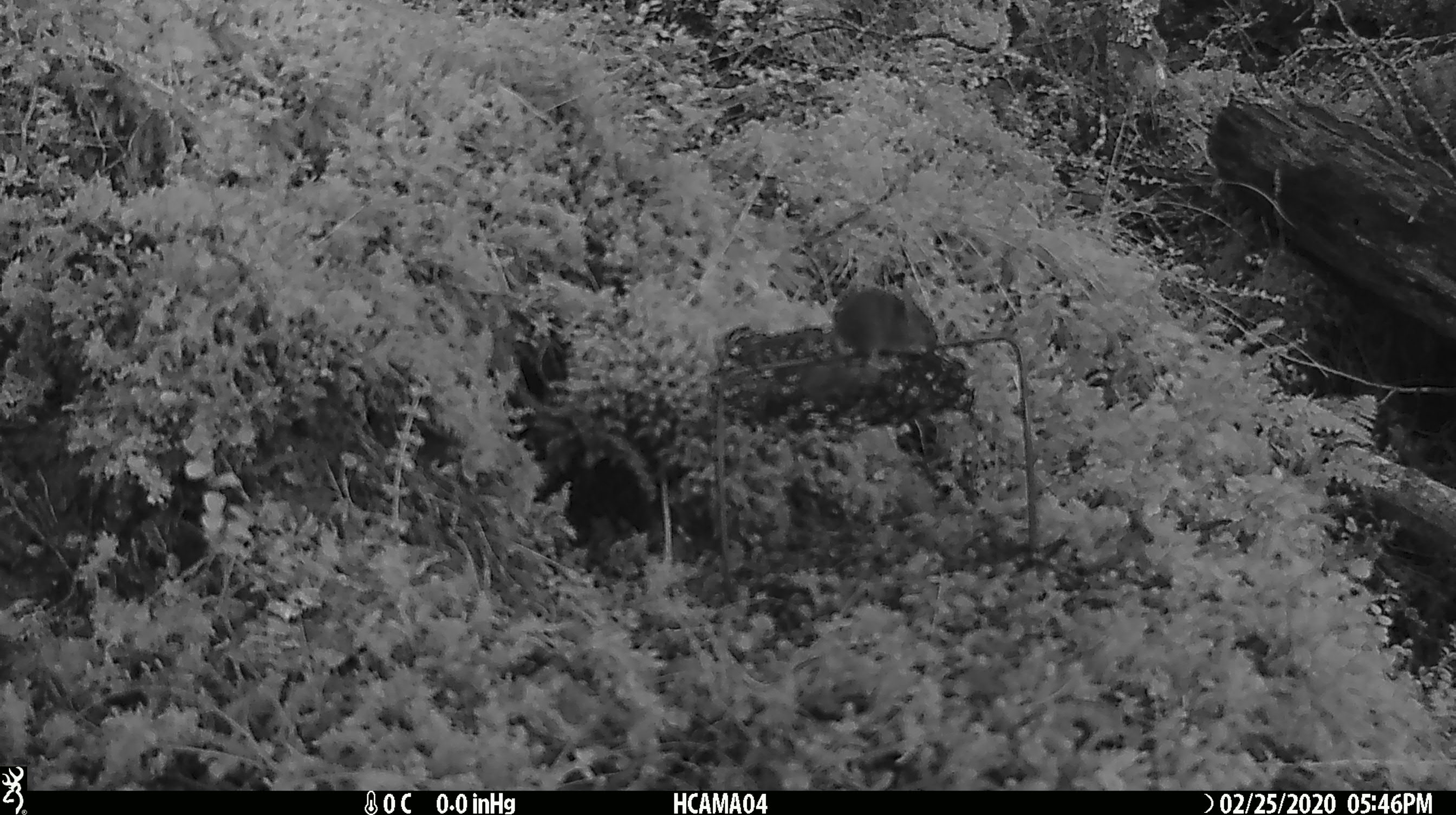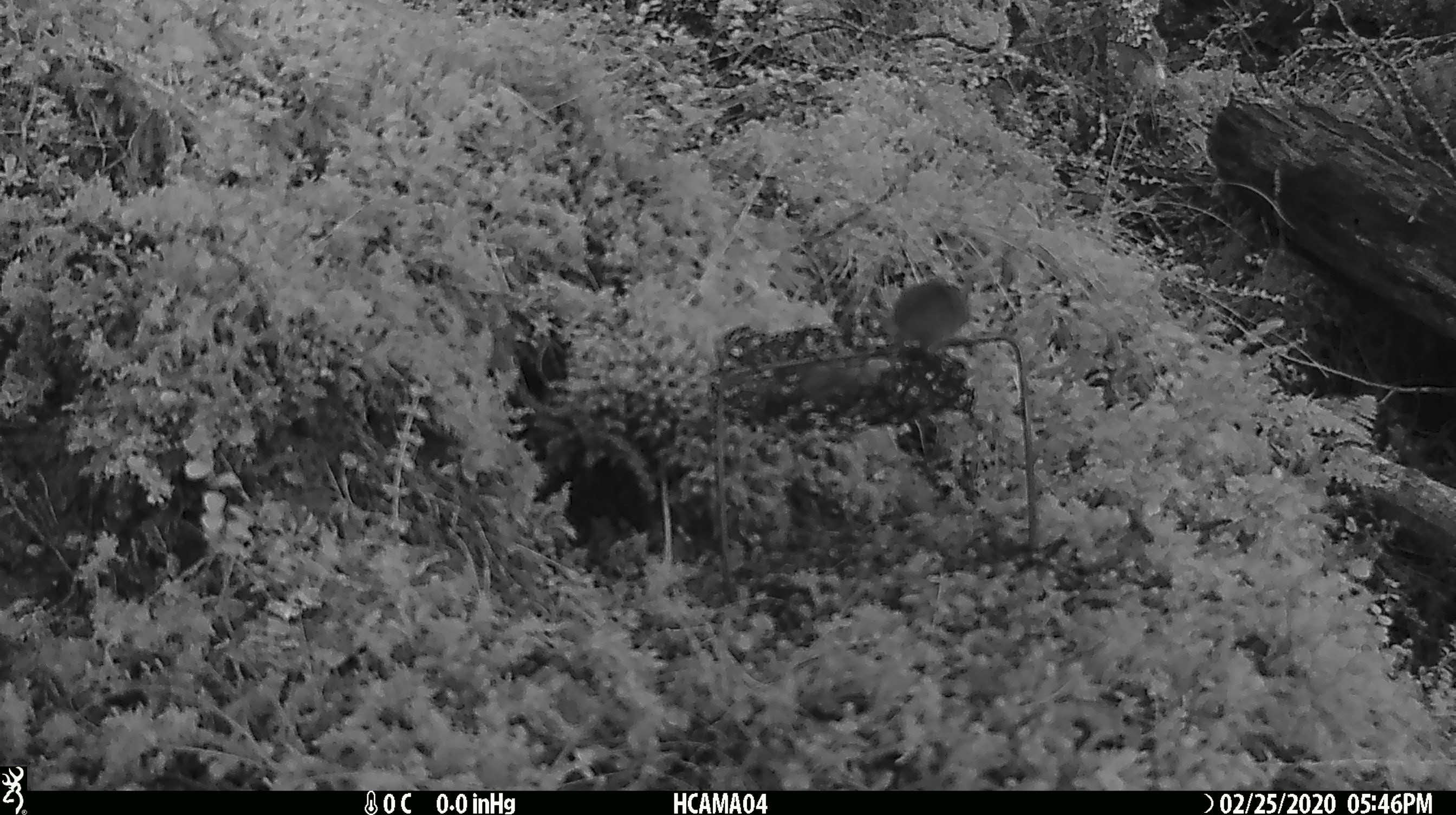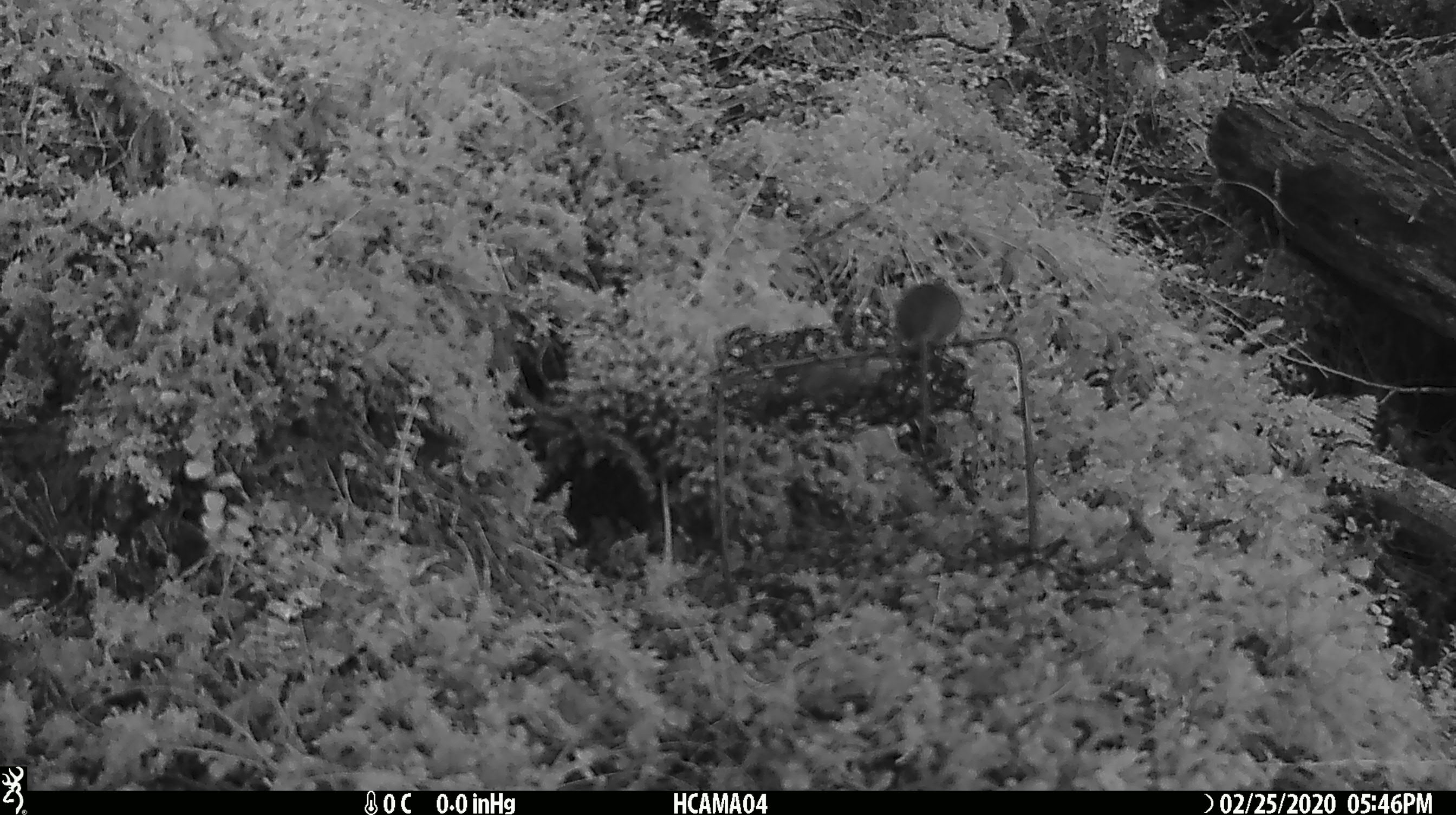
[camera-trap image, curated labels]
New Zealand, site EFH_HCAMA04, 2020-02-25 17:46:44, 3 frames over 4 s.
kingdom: Animalia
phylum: Chordata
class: Mammalia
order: Rodentia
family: Muridae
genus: Mus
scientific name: Mus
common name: mouse